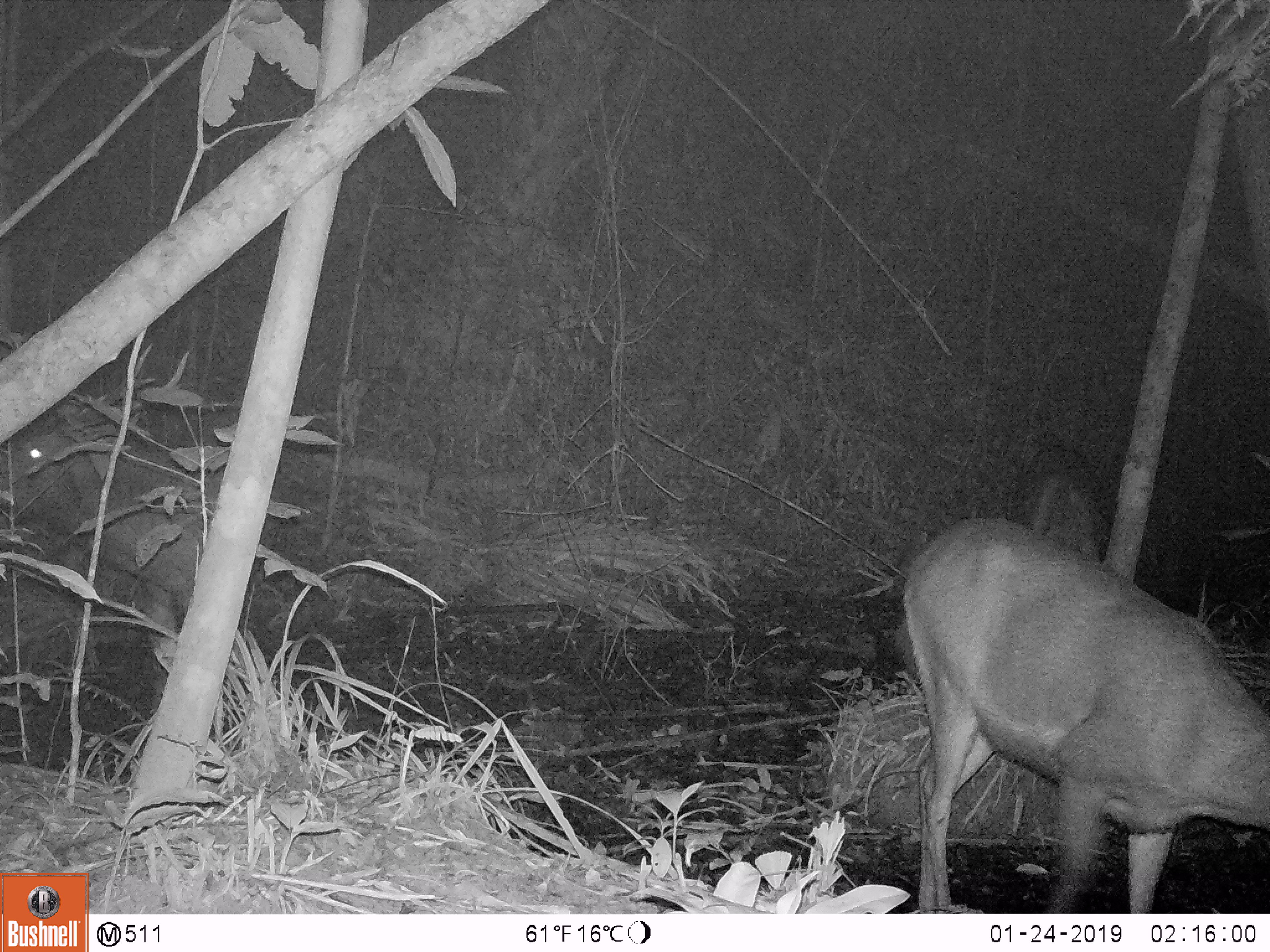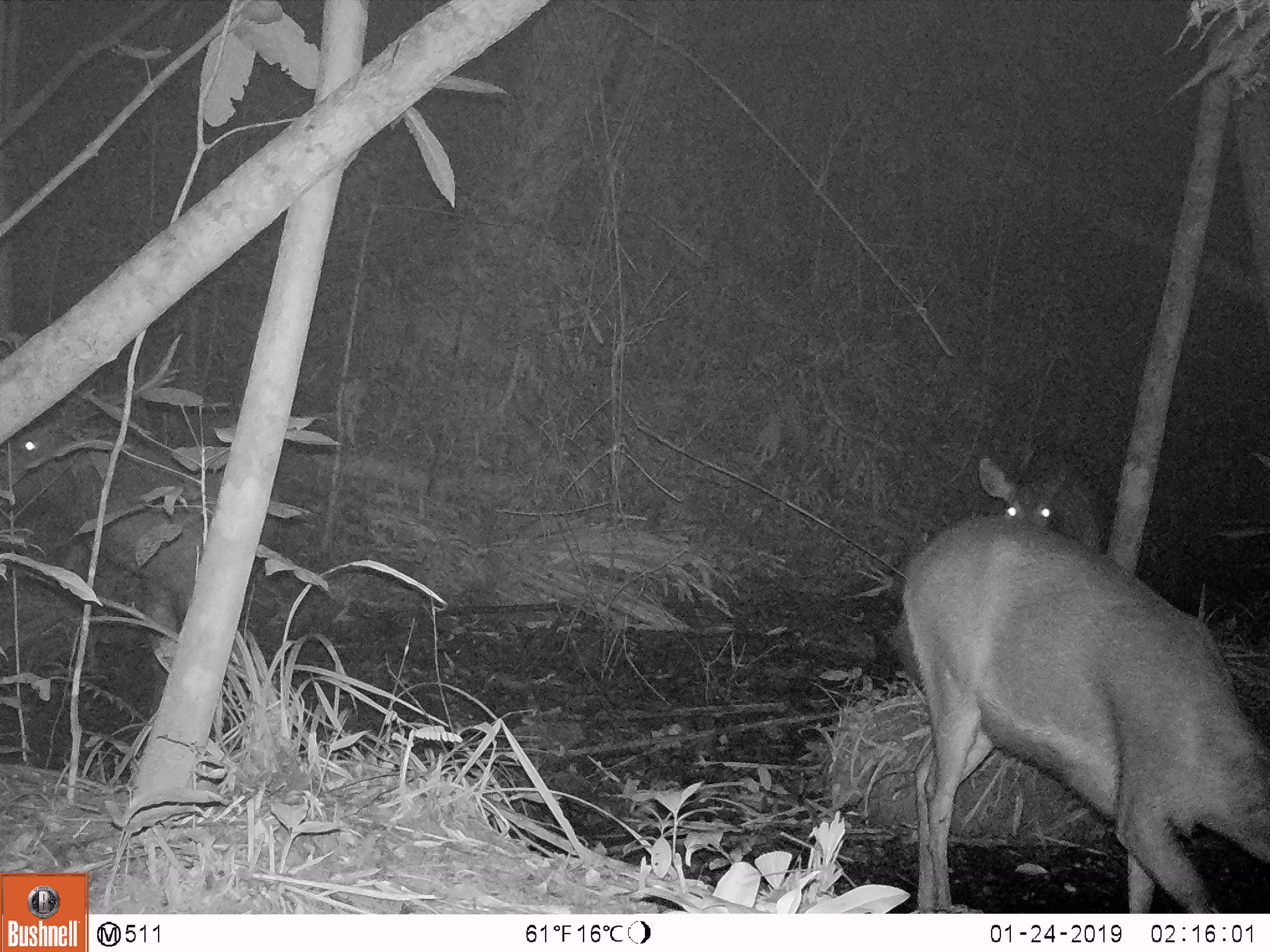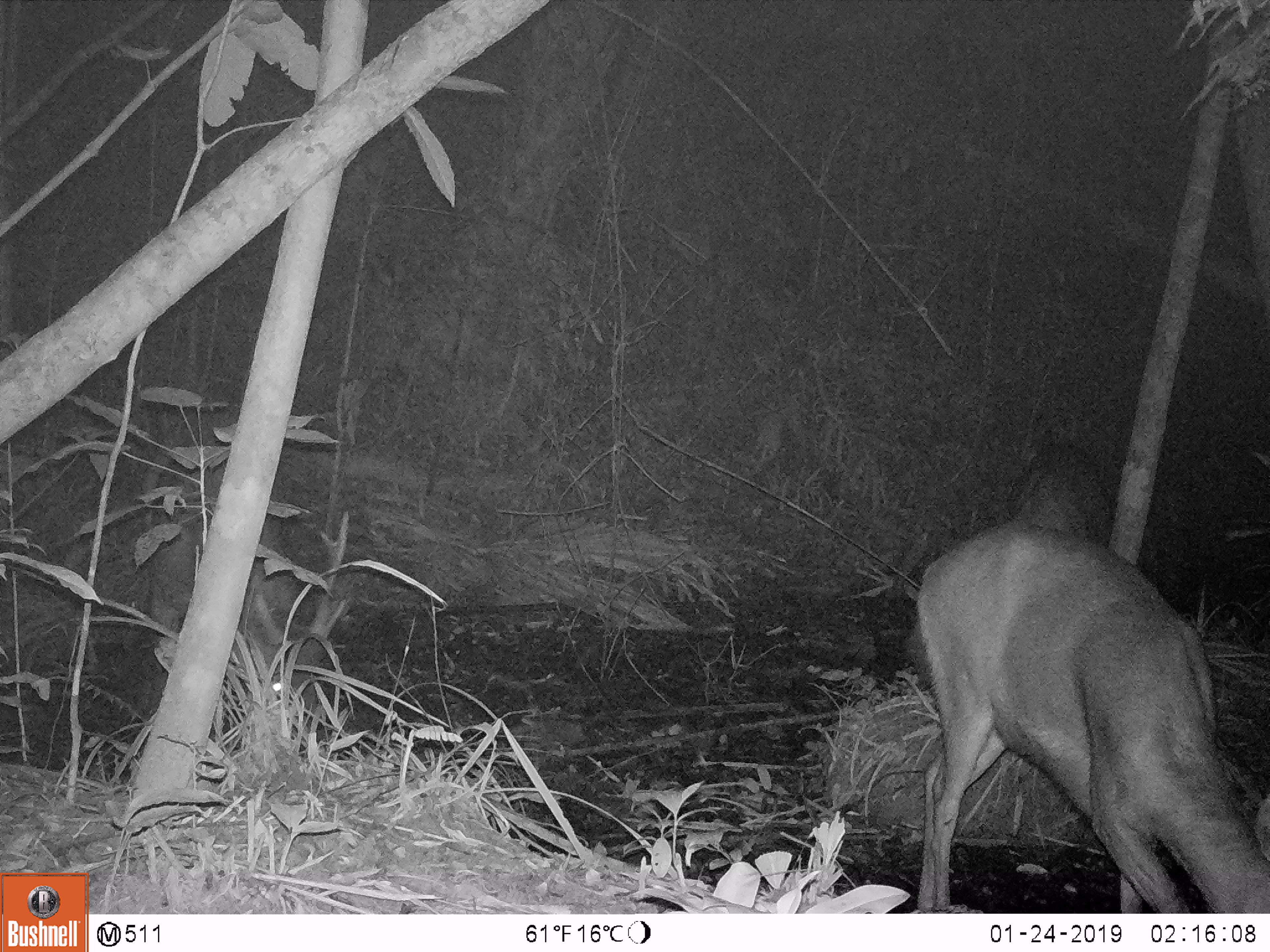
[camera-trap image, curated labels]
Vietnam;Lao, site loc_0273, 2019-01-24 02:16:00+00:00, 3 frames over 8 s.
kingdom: Animalia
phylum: Chordata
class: Mammalia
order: Artiodactyla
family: Cervidae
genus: Rusa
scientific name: Rusa unicolor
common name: sambar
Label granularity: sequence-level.